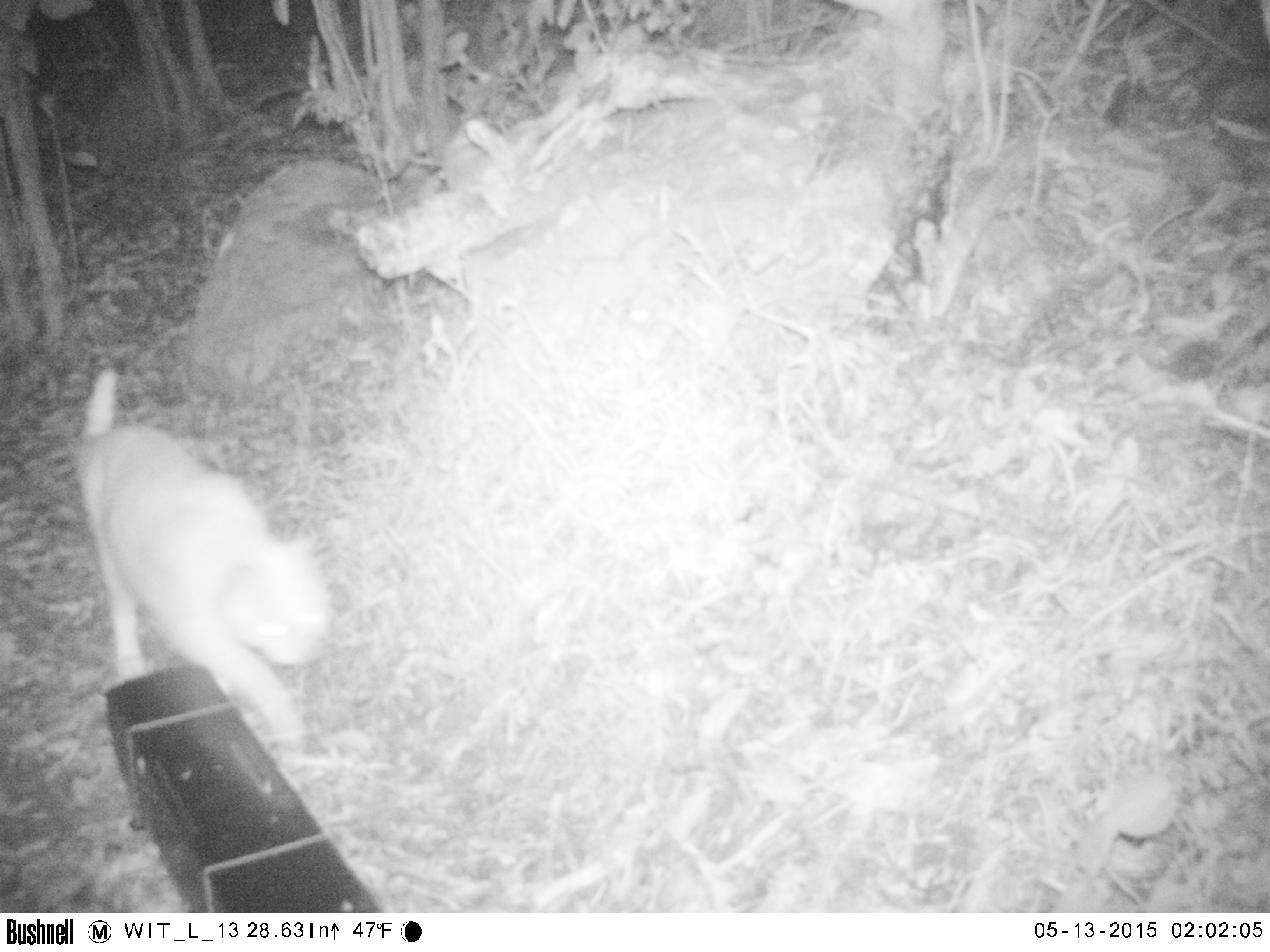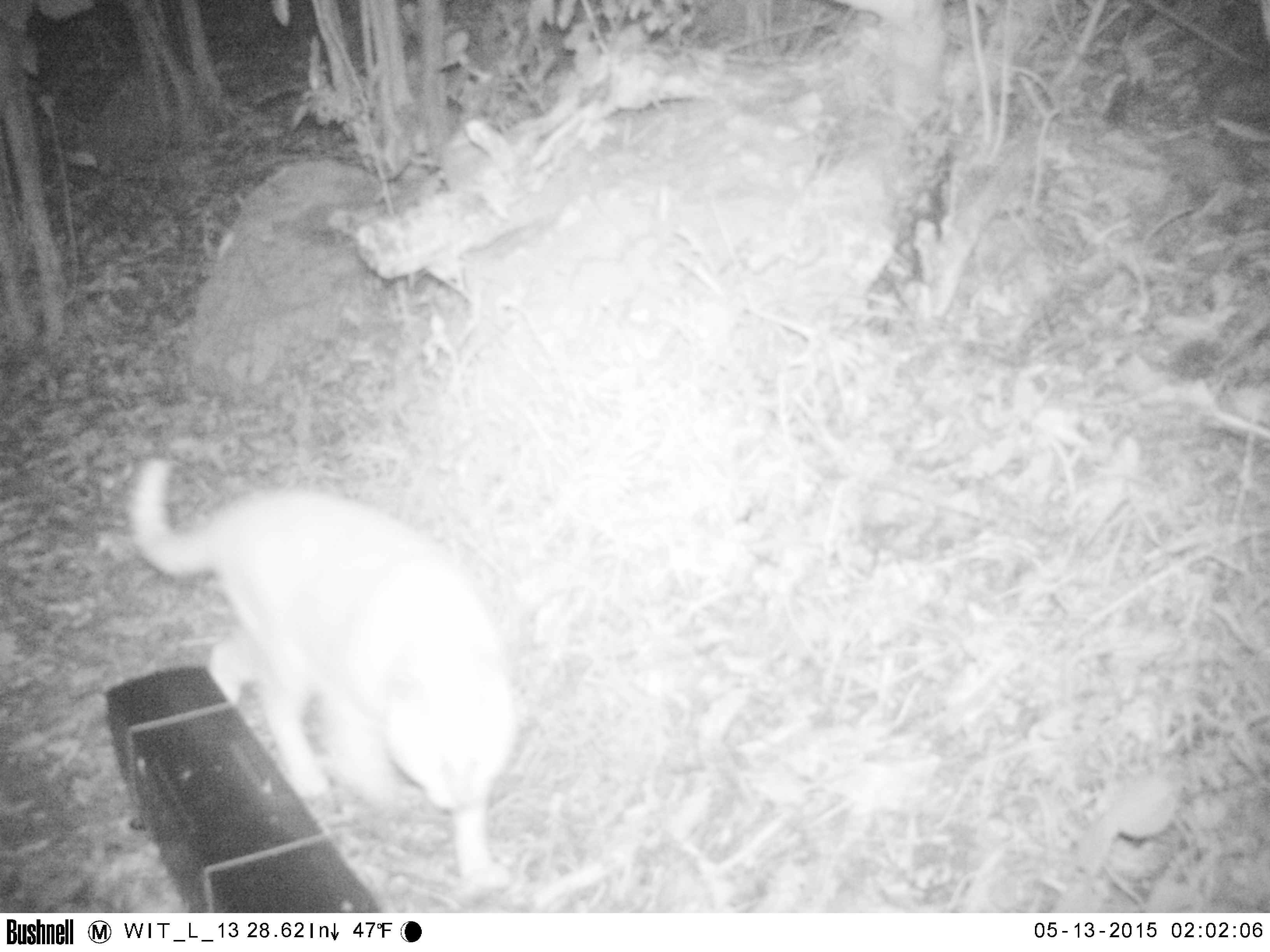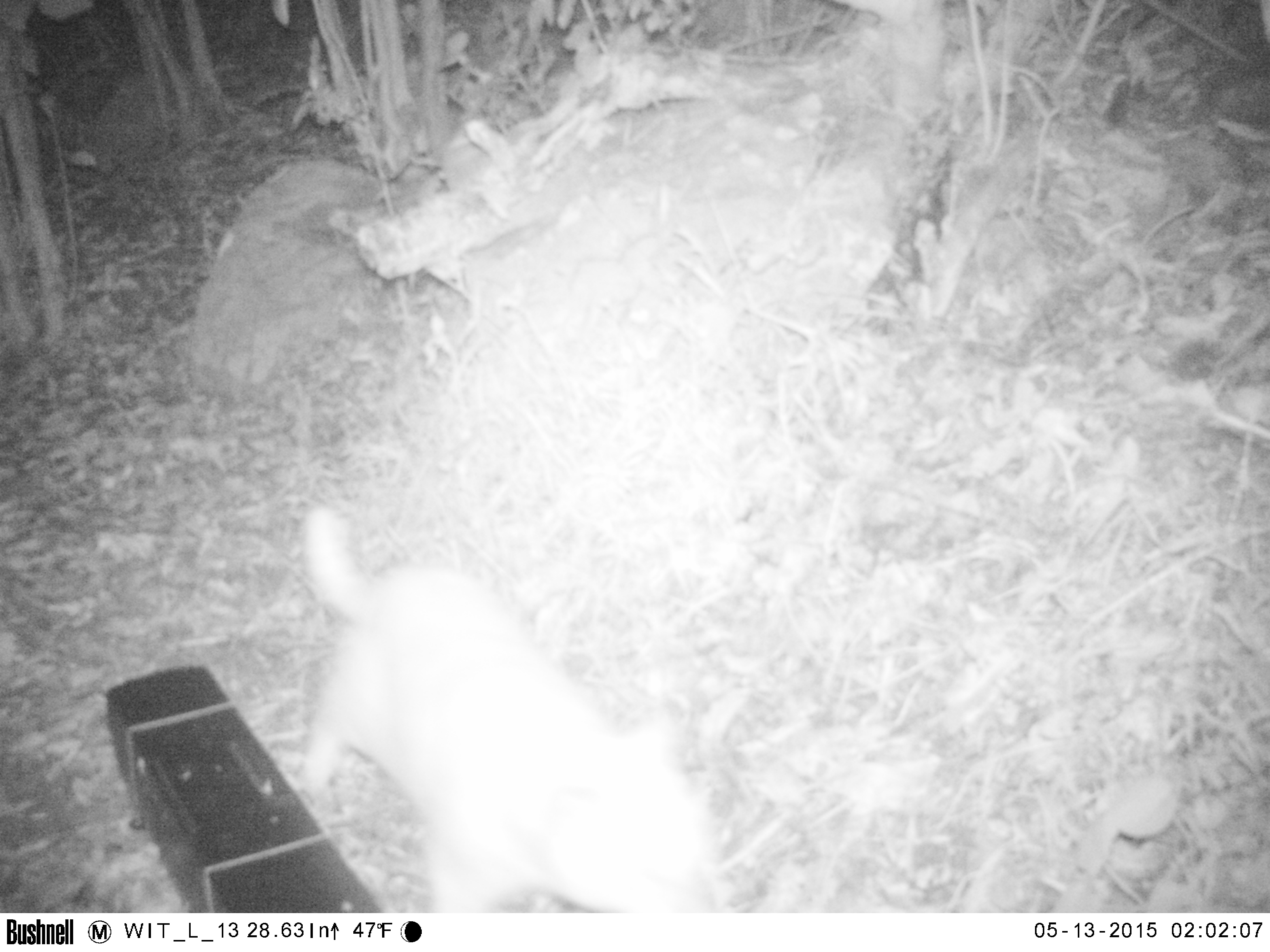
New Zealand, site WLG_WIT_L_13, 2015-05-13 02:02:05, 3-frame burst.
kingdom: Animalia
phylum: Chordata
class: Mammalia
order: Carnivora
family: Felidae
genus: Felis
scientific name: Felis catus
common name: domestic cat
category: cat